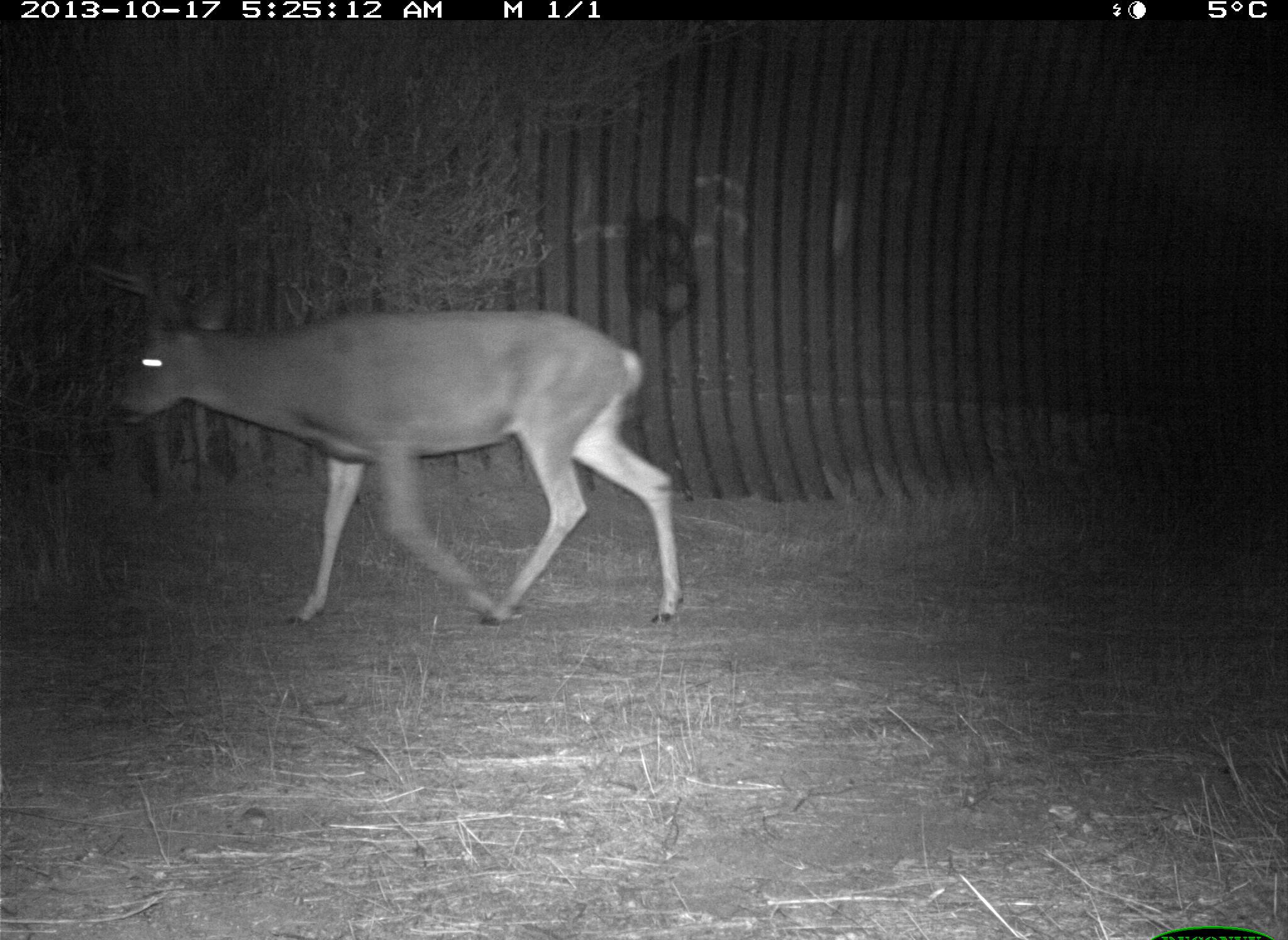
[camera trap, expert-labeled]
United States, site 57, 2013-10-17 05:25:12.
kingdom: Animalia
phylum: Chordata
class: Mammalia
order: Artiodactyla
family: Cervidae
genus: Odocoileus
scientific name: Odocoileus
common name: deer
Deer (Odocoileus).